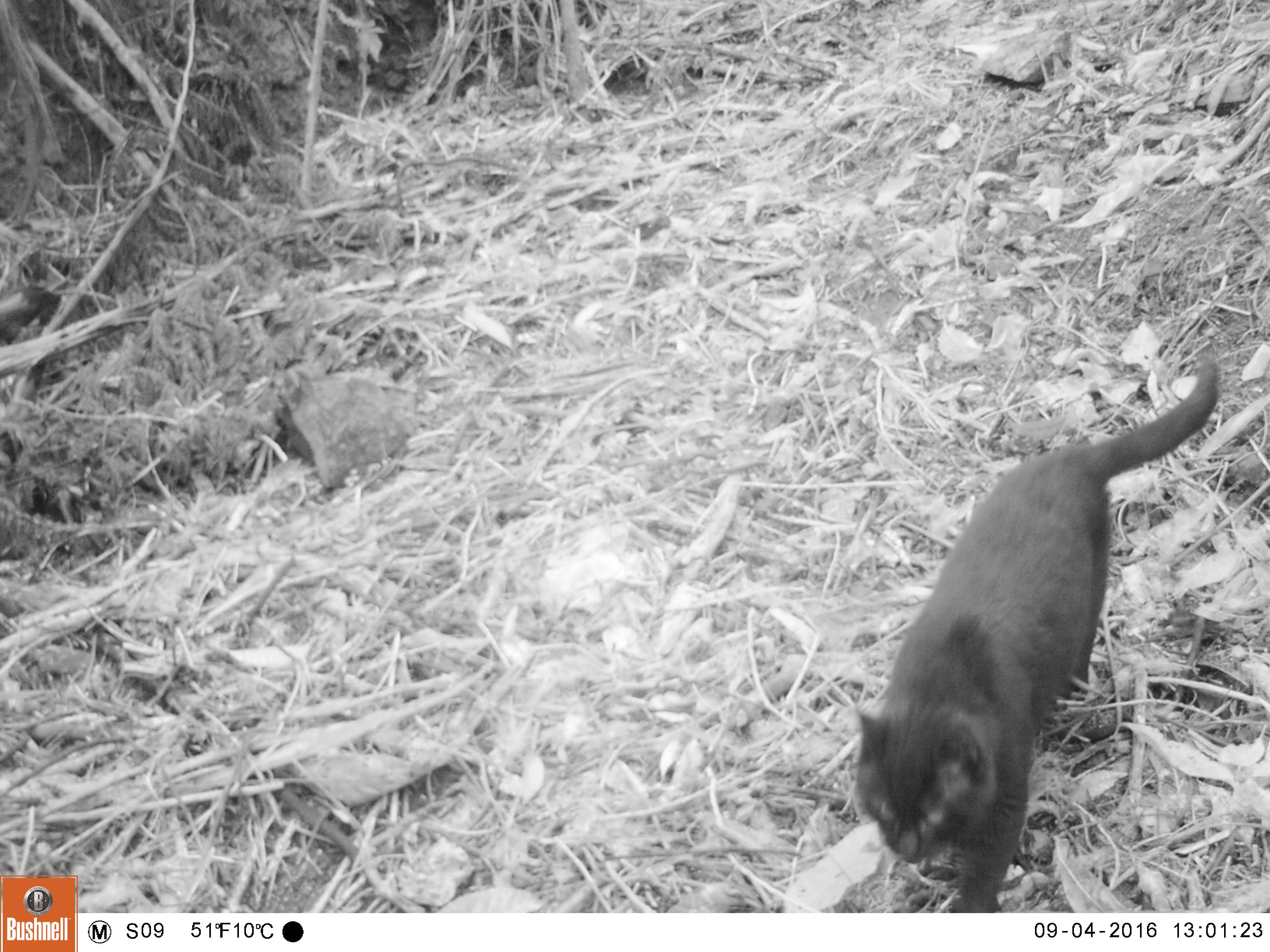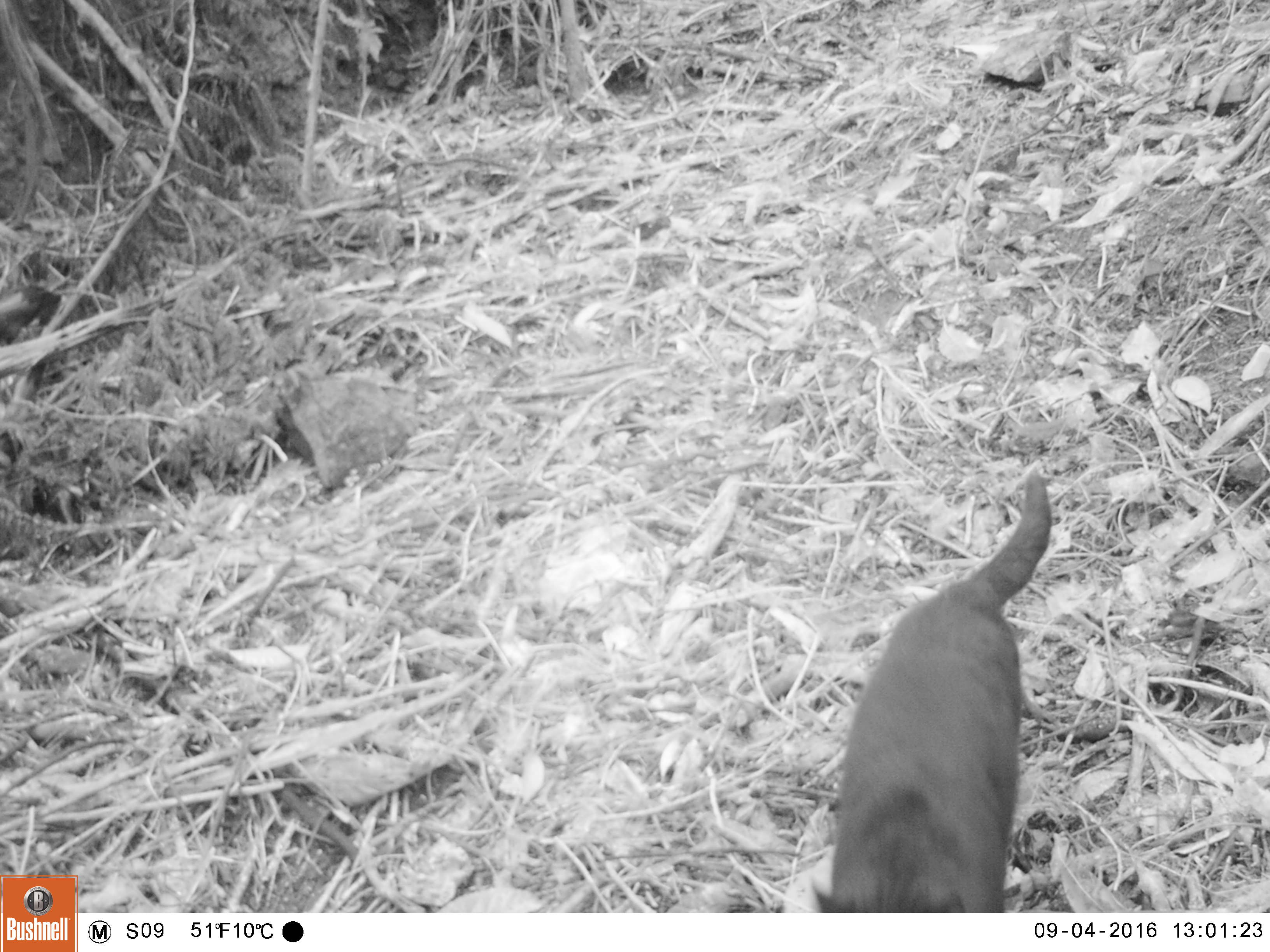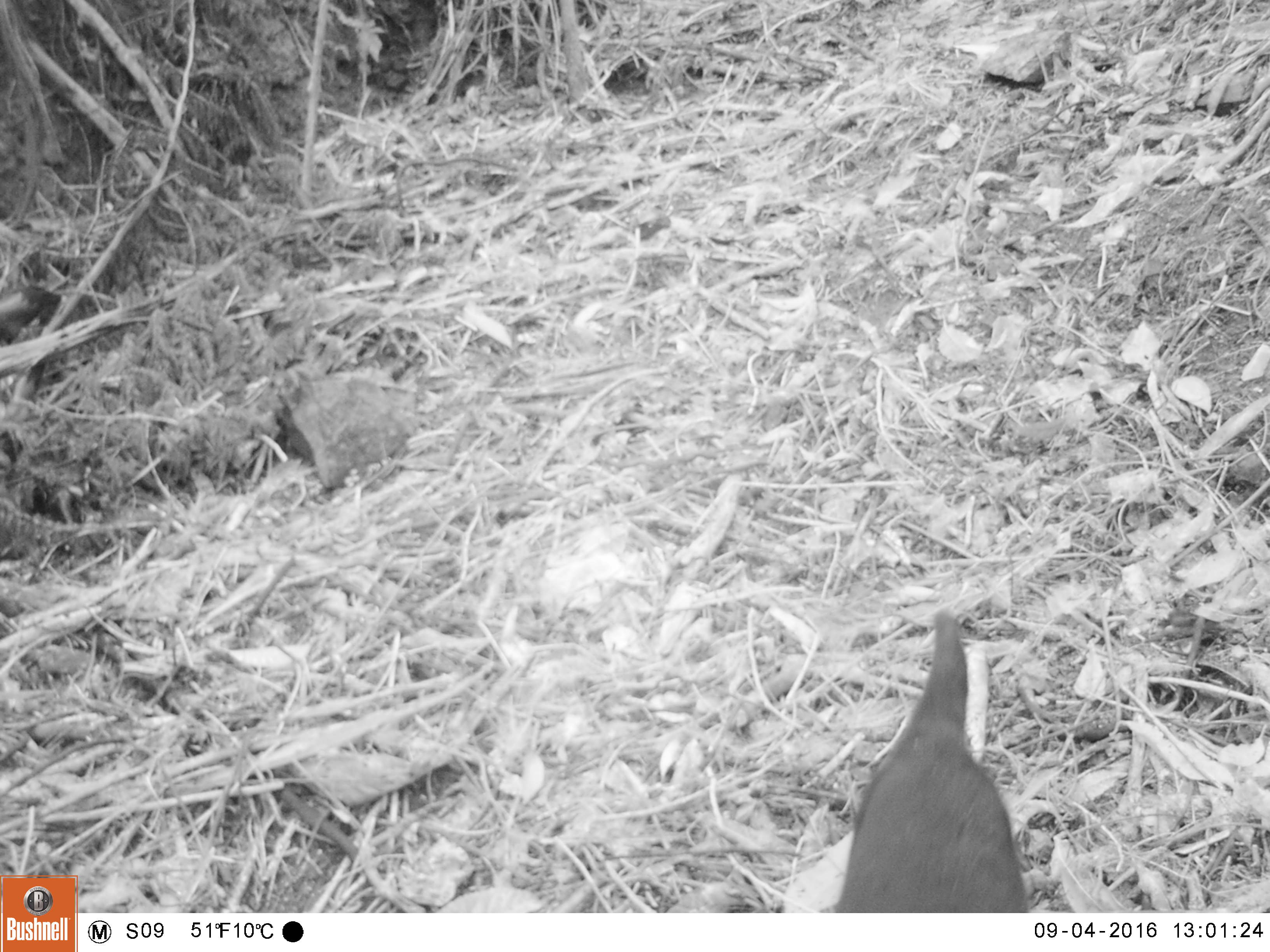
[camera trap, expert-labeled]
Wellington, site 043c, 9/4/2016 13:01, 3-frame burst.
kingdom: Animalia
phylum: Chordata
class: Mammalia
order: Carnivora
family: Felidae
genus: Felis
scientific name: Felis catus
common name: cat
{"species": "cat (Felis catus)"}